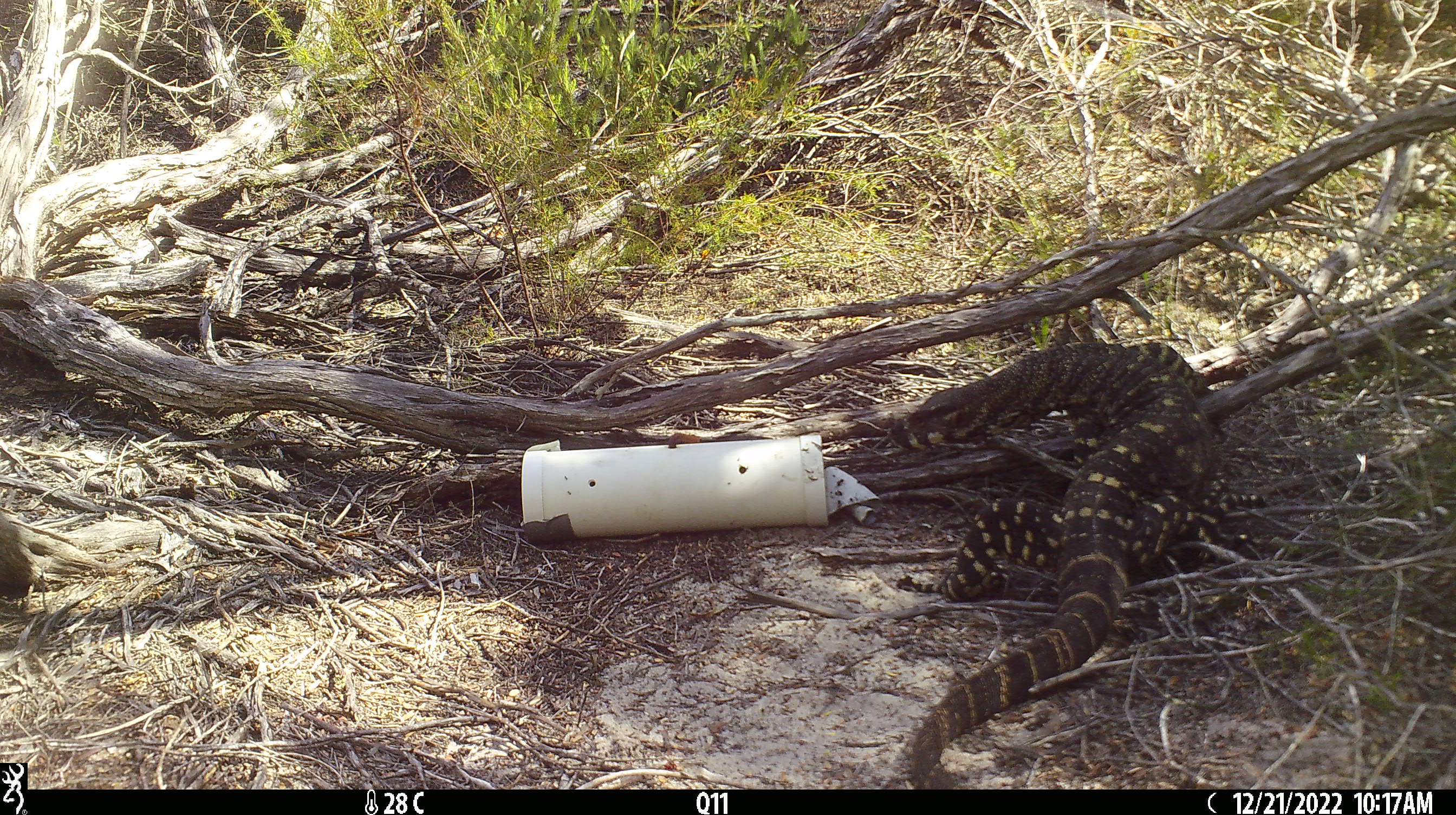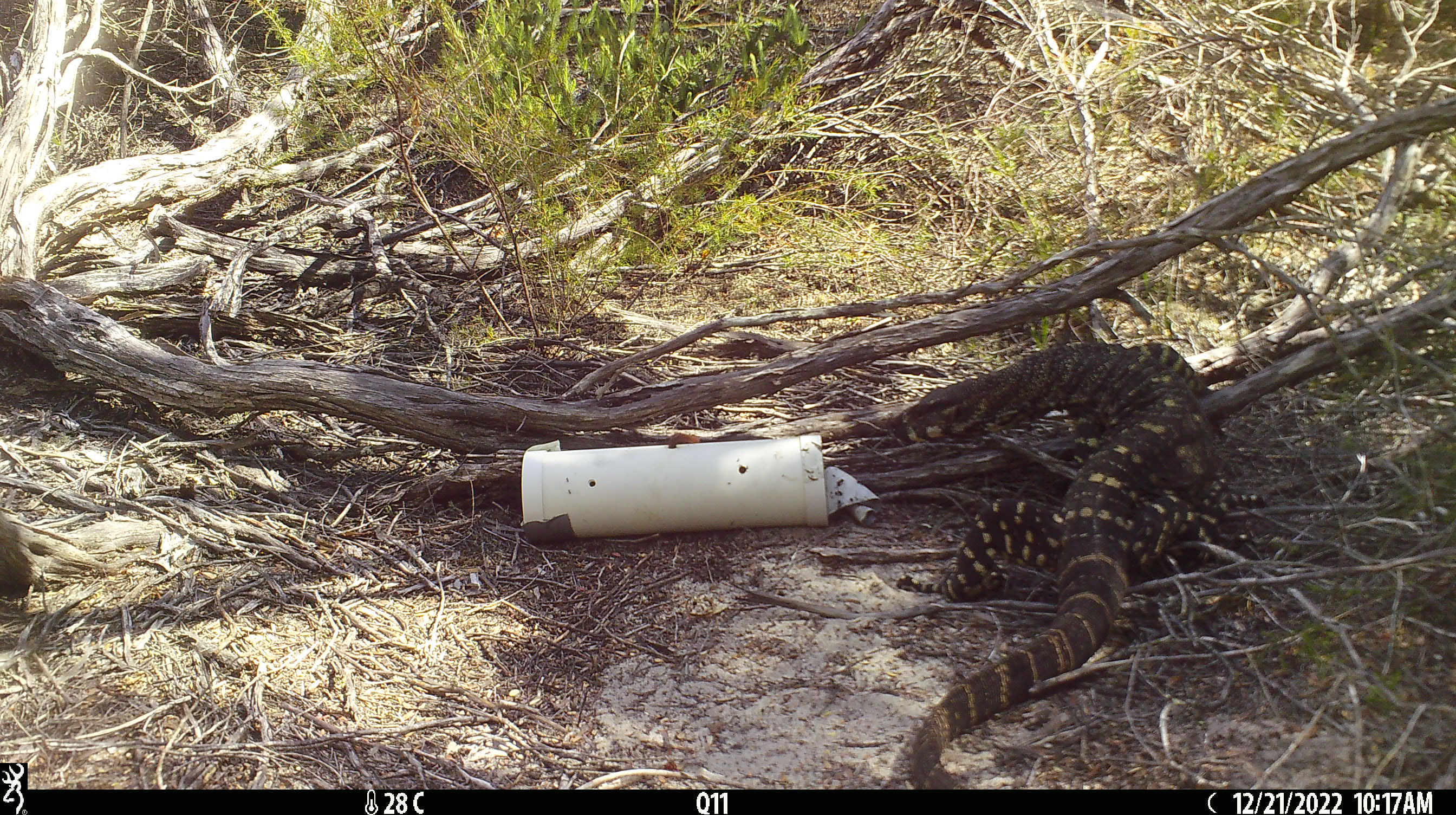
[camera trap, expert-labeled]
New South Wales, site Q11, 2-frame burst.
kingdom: Animalia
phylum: Chordata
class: Reptilia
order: Squamata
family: Varanidae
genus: Varanus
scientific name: Varanus varius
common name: lace monitor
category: goanna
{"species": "goanna (lace monitor) (Varanus varius)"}